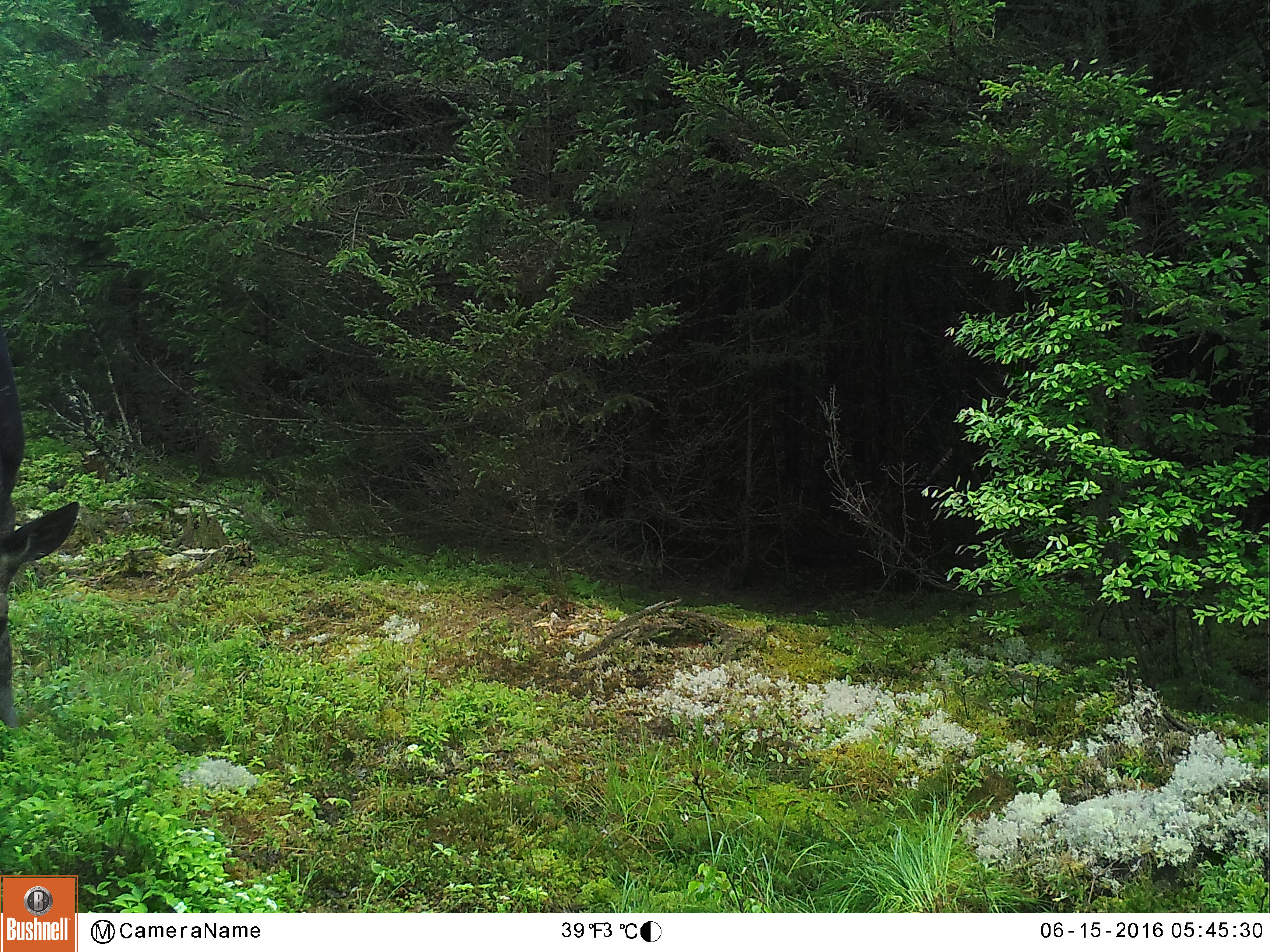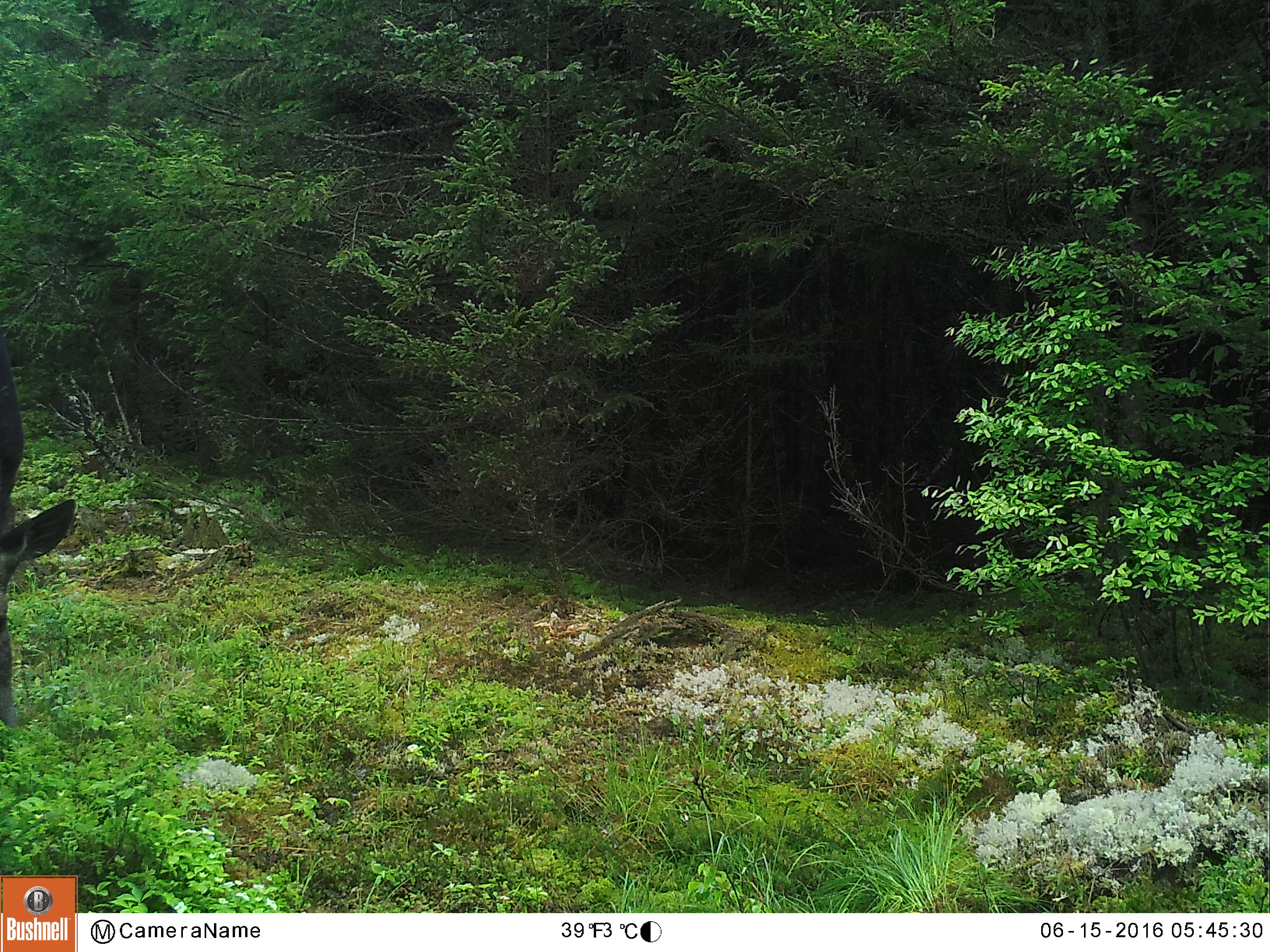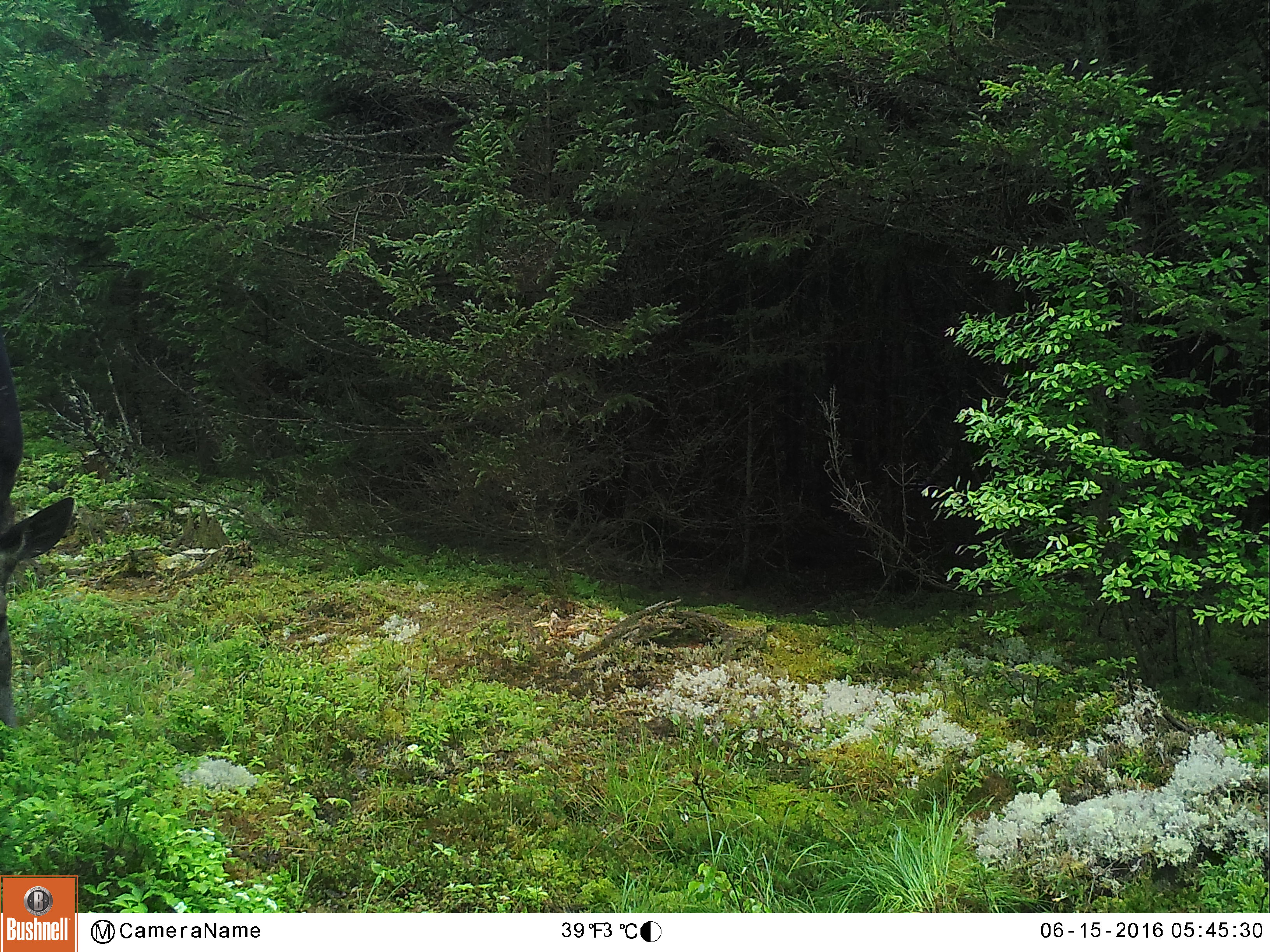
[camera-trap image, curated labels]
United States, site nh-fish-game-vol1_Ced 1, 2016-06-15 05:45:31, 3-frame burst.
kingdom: Animalia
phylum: Chordata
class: Mammalia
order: Artiodactyla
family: Cervidae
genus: Alces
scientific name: Alces alces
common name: moose